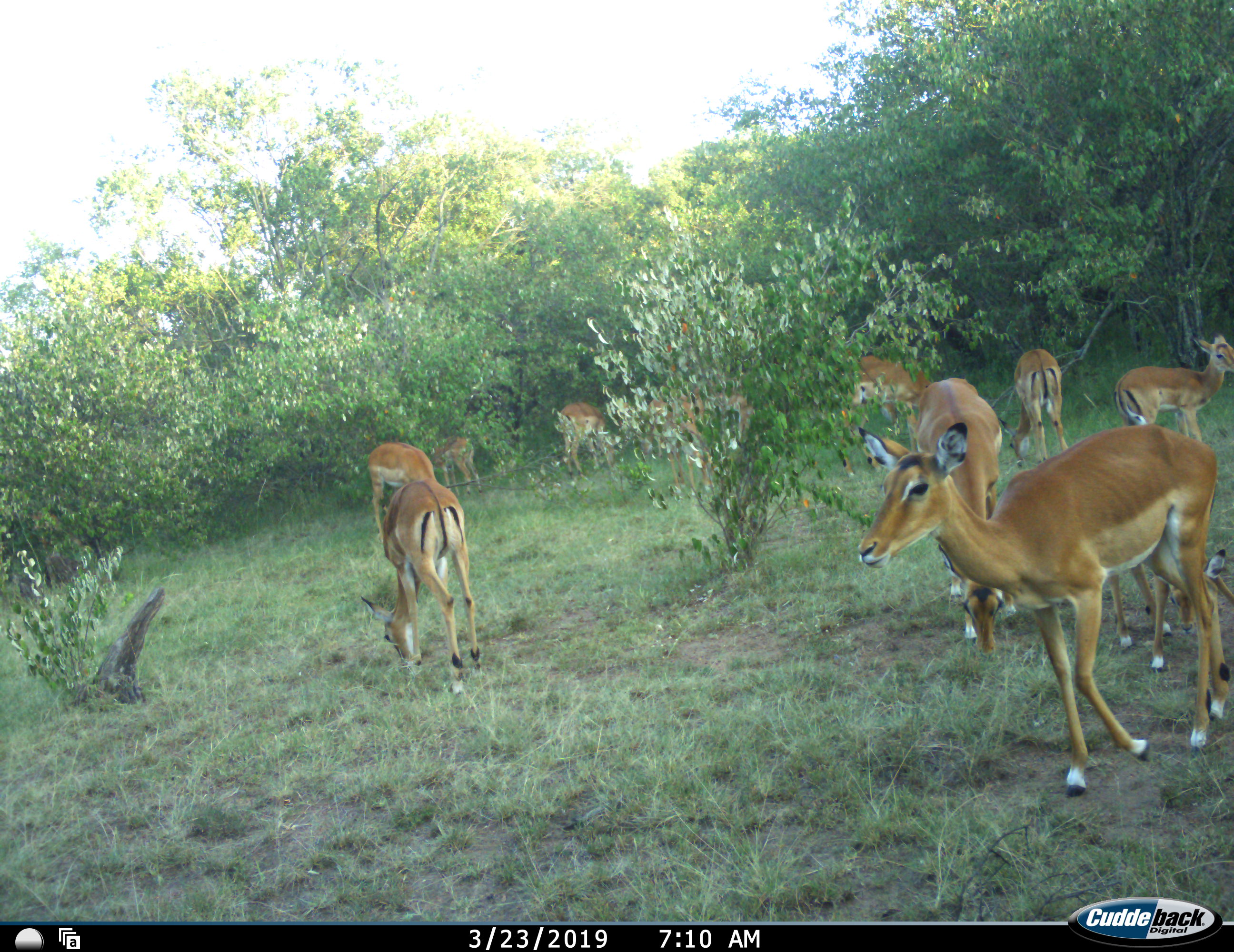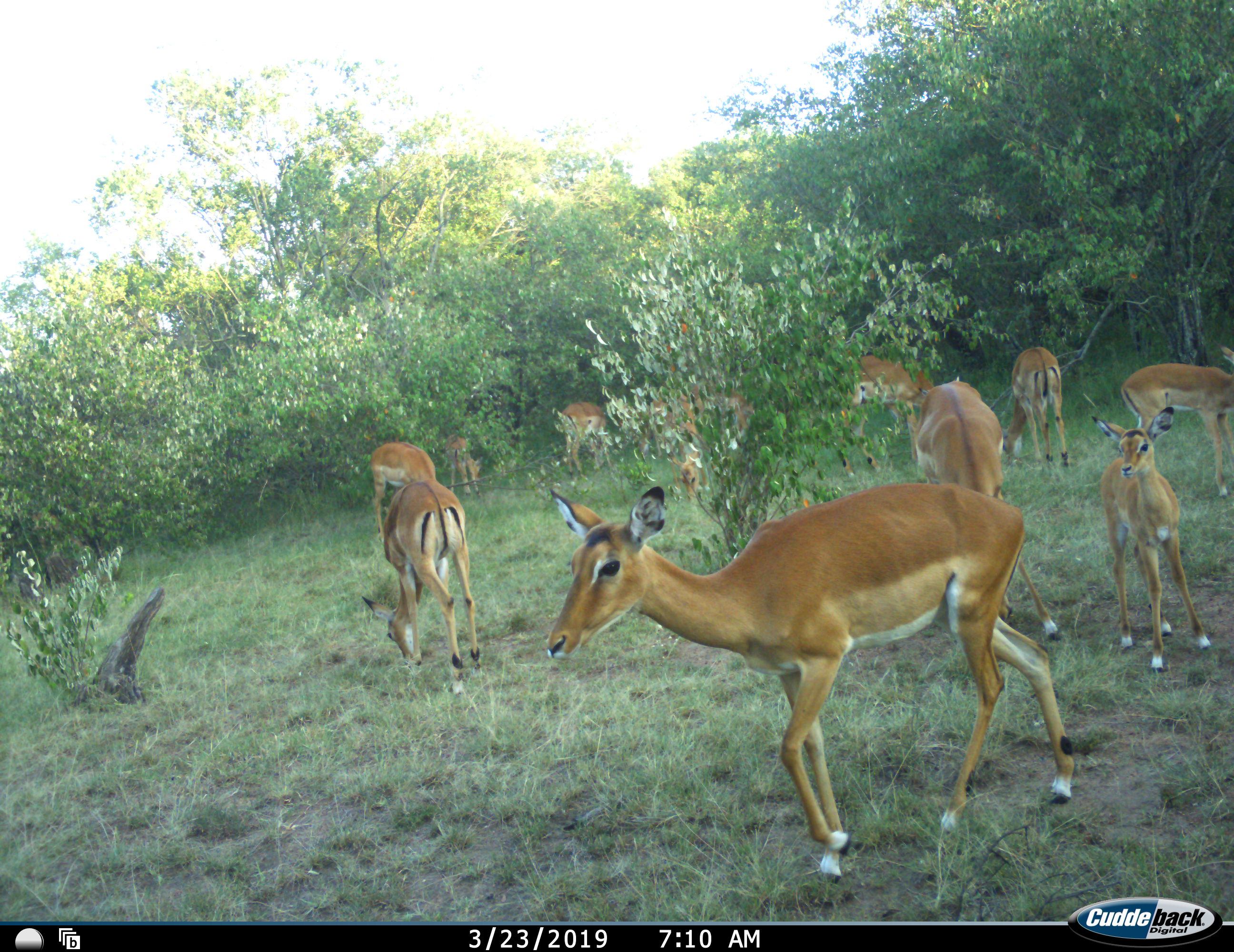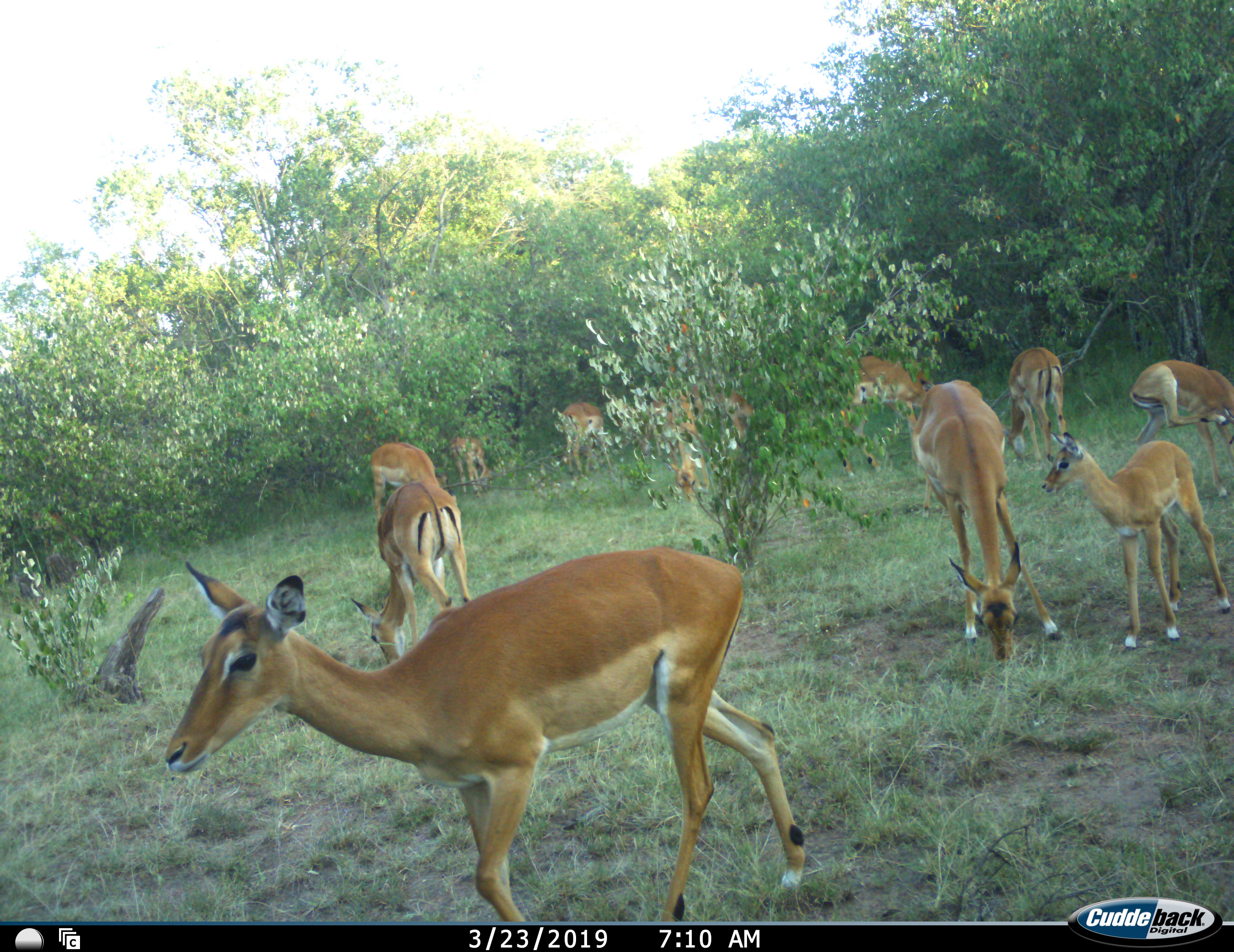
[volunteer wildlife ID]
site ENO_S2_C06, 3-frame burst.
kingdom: Animalia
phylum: Chordata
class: Mammalia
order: Artiodactyla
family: Bovidae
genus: Aepyceros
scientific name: Aepyceros melampus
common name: impala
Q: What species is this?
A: Impala (Aepyceros melampus).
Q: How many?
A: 11-50.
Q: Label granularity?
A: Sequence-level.